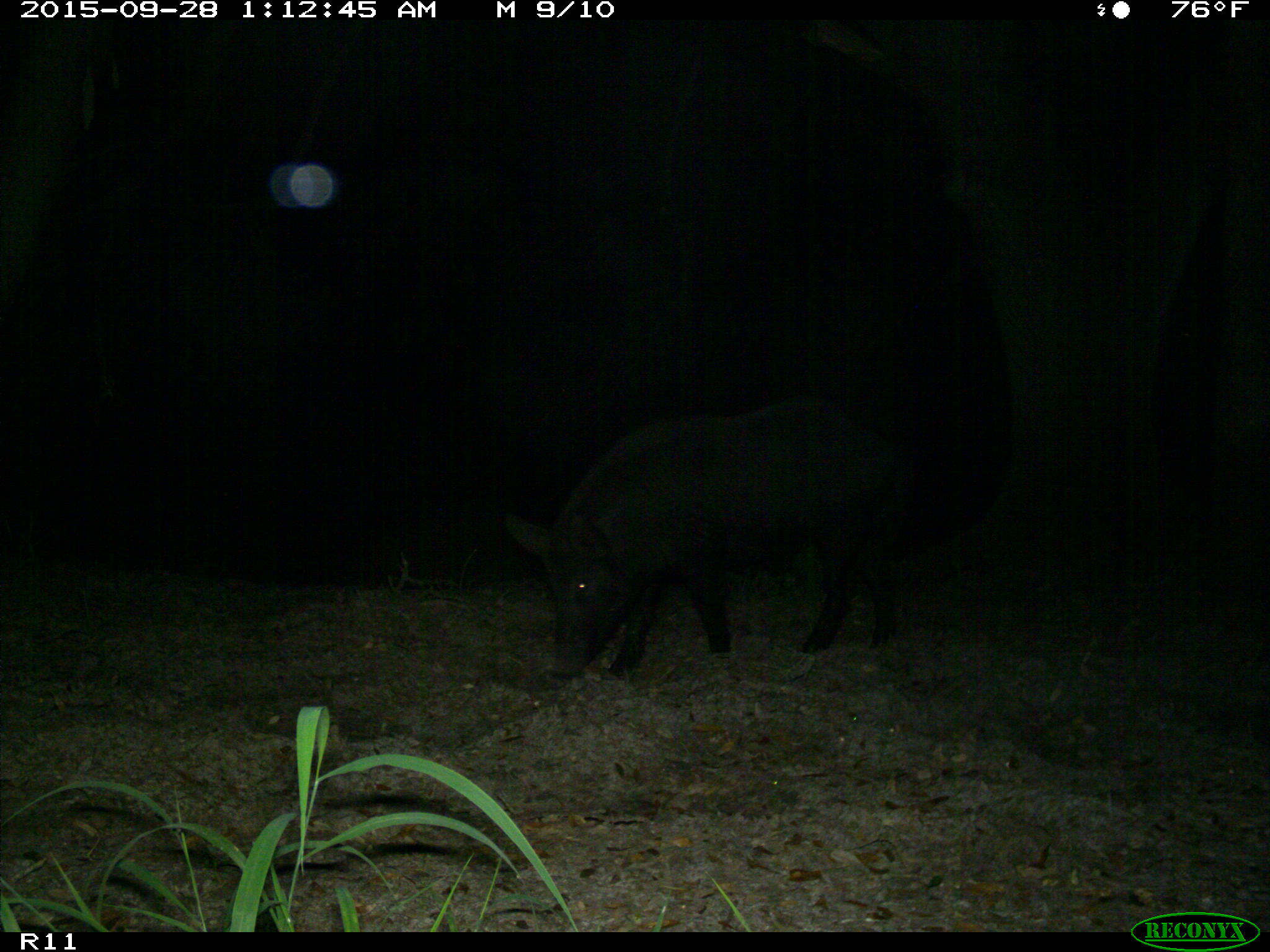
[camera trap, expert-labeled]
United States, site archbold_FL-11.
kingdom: Animalia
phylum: Chordata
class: Mammalia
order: Artiodactyla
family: Suidae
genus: Sus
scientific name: Sus scrofa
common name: wild boar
Sus scrofa (wild boar).